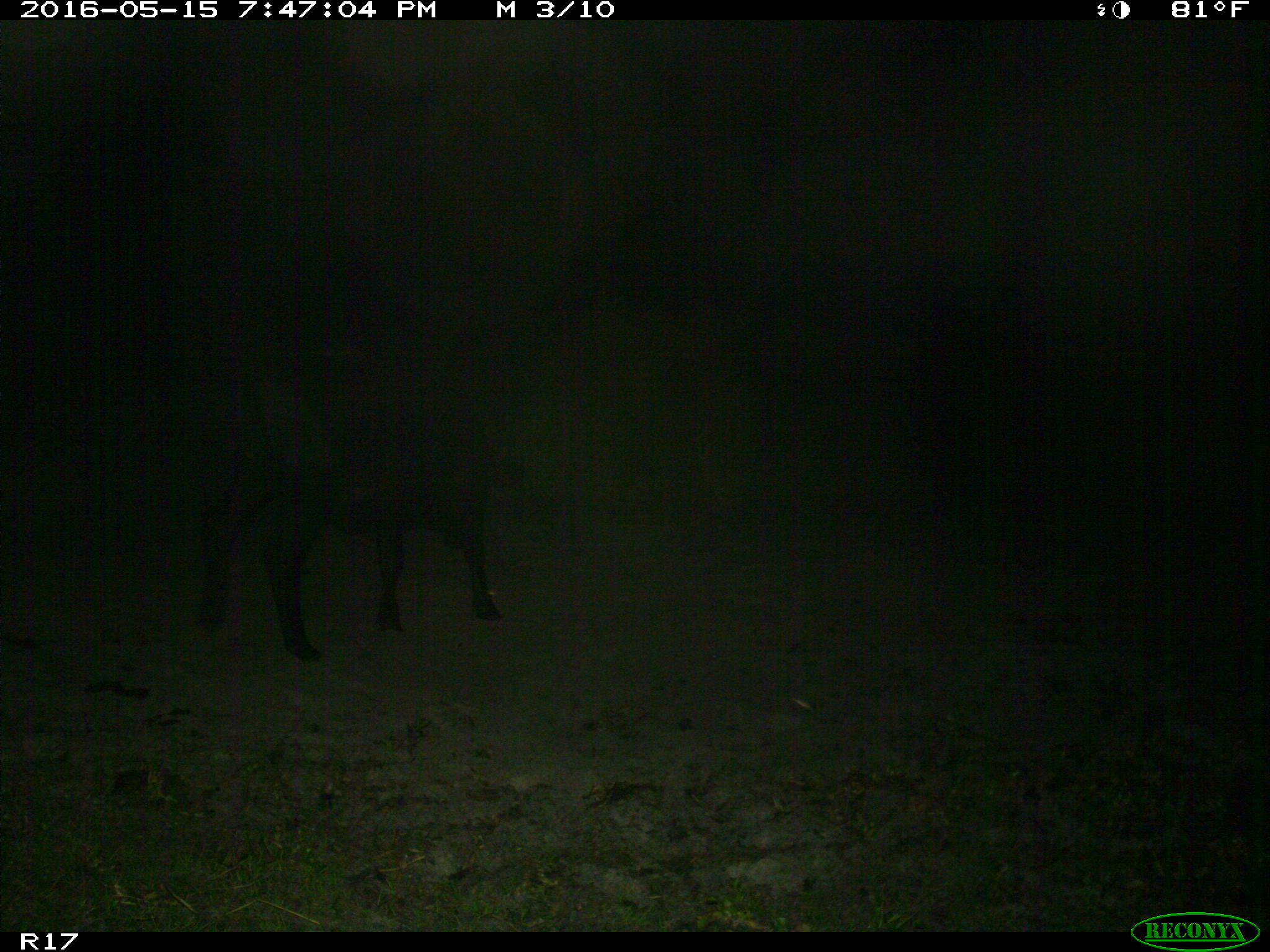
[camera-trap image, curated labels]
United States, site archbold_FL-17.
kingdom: Animalia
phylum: Chordata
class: Mammalia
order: Artiodactyla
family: Bovidae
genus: Bos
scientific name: Bos taurus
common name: domestic cow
Bos taurus (domestic cow).